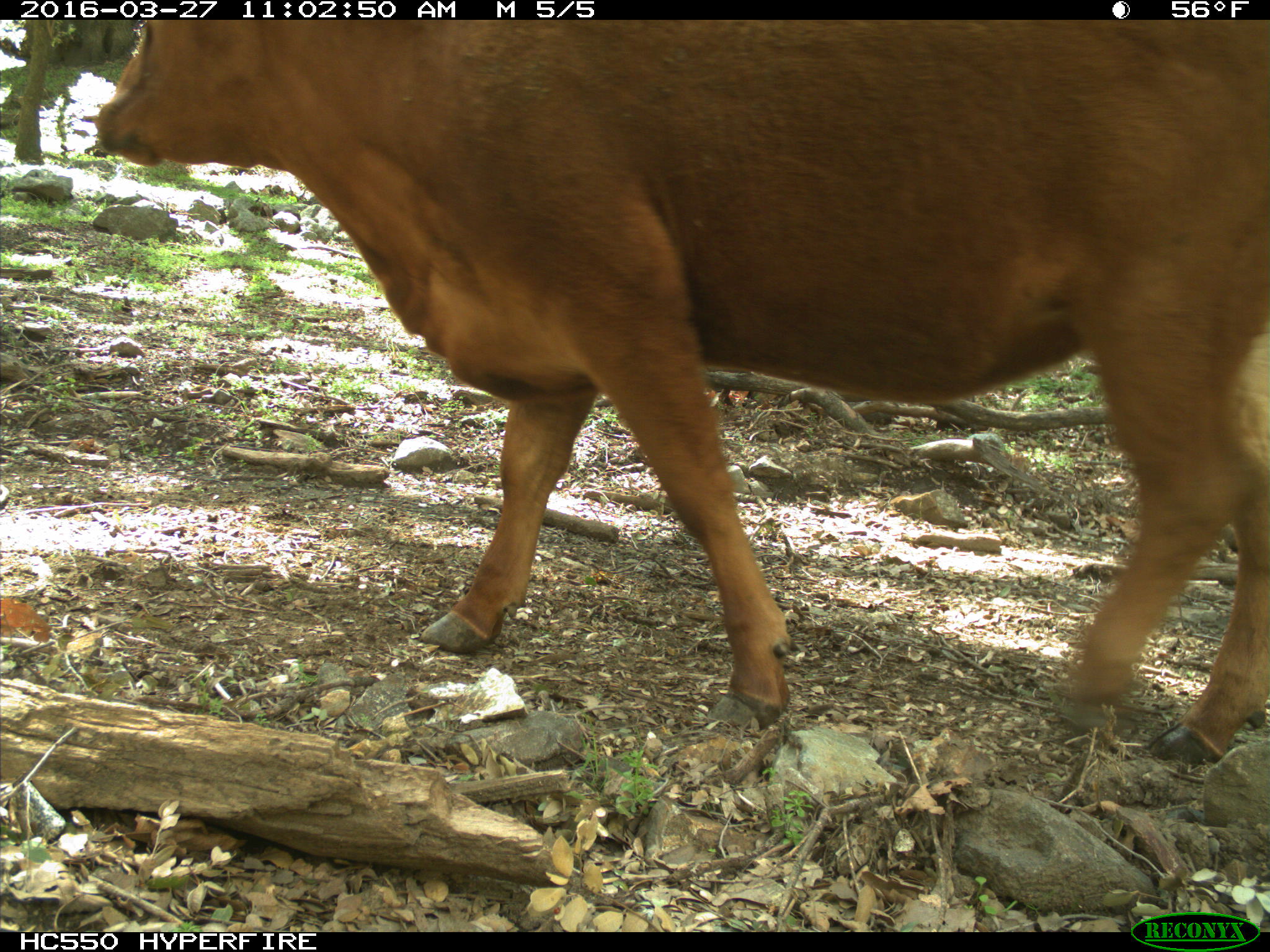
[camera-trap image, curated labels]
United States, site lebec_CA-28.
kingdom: Animalia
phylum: Chordata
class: Mammalia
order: Artiodactyla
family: Bovidae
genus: Bos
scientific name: Bos taurus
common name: domestic cow